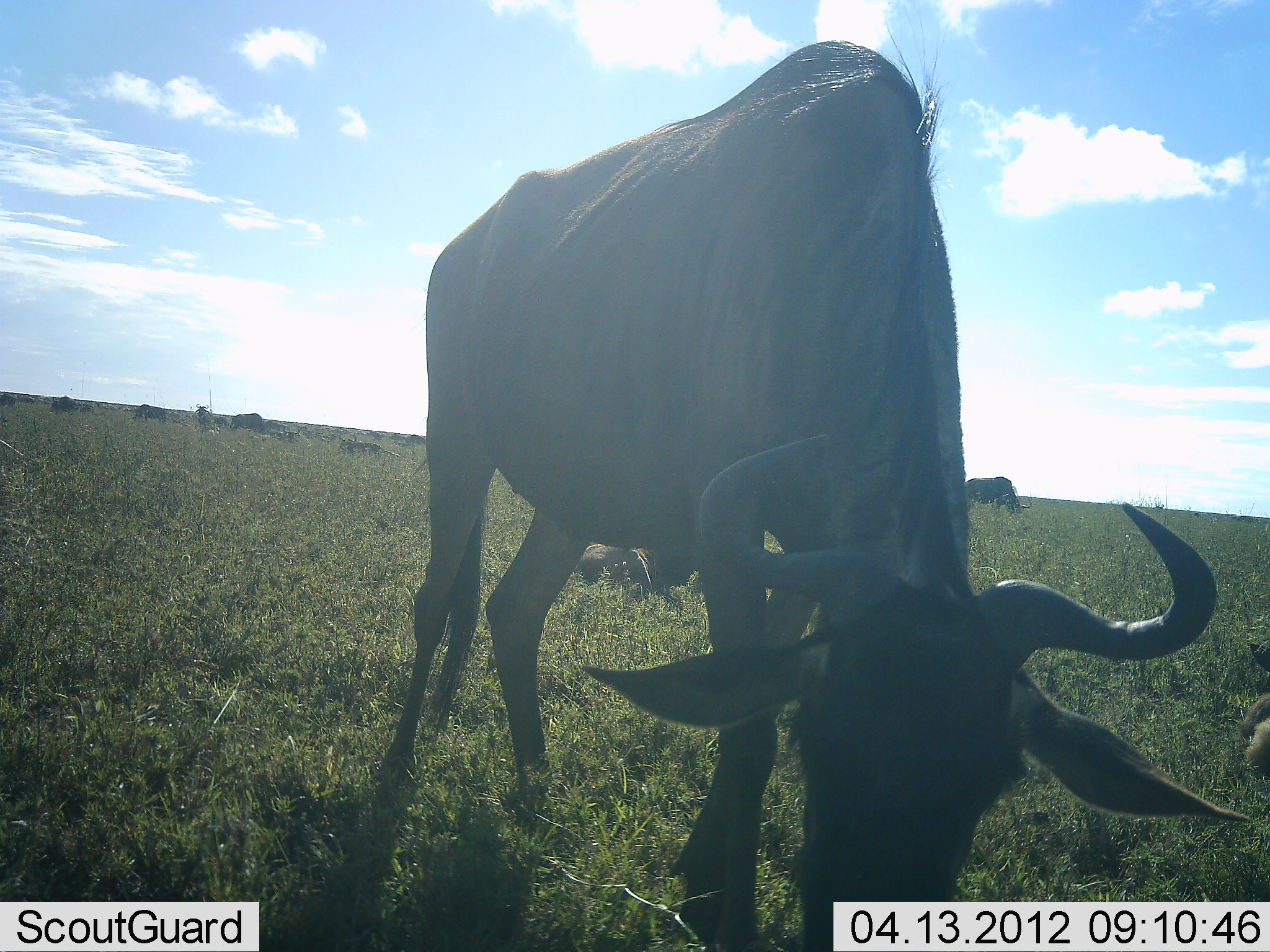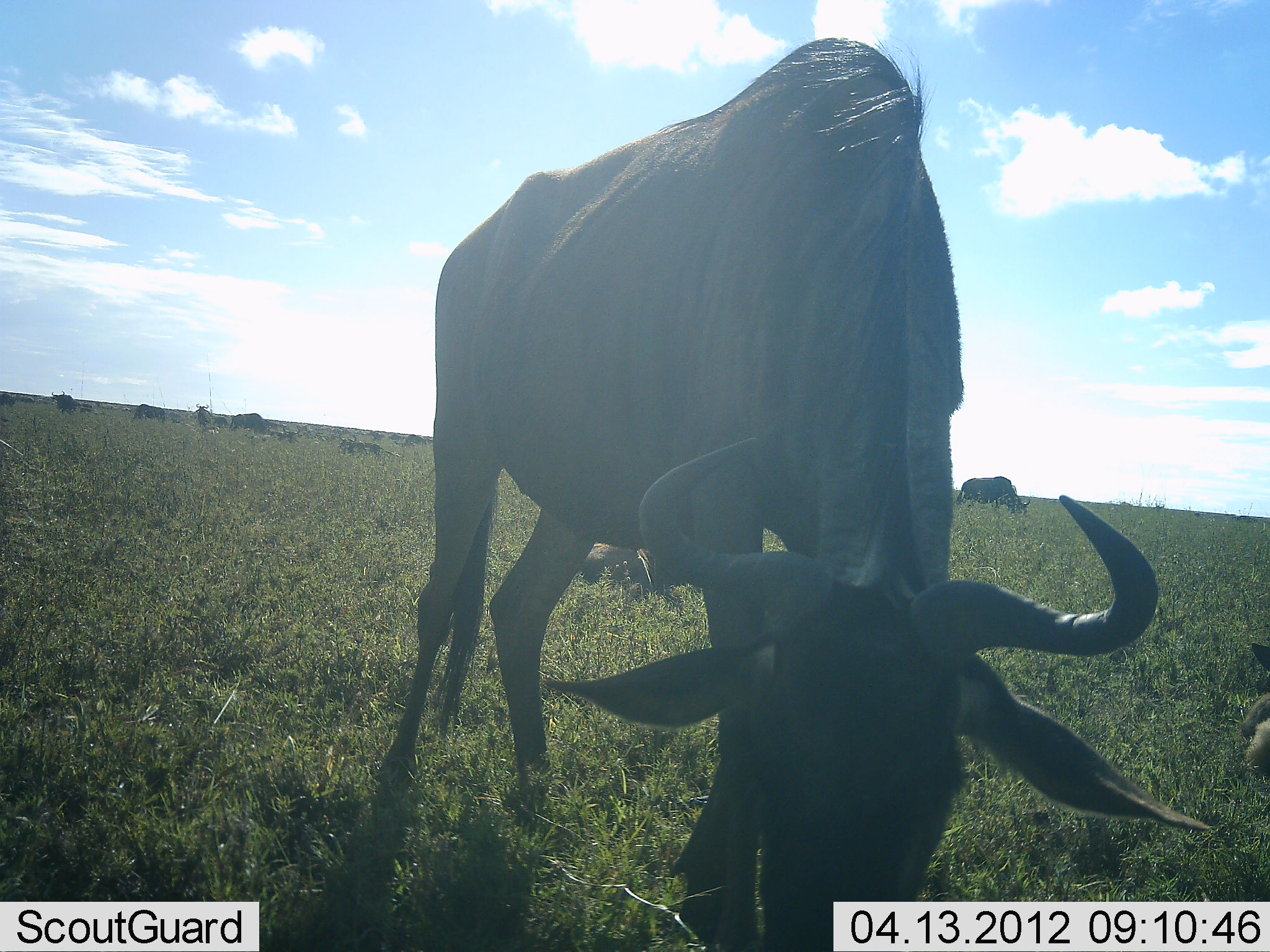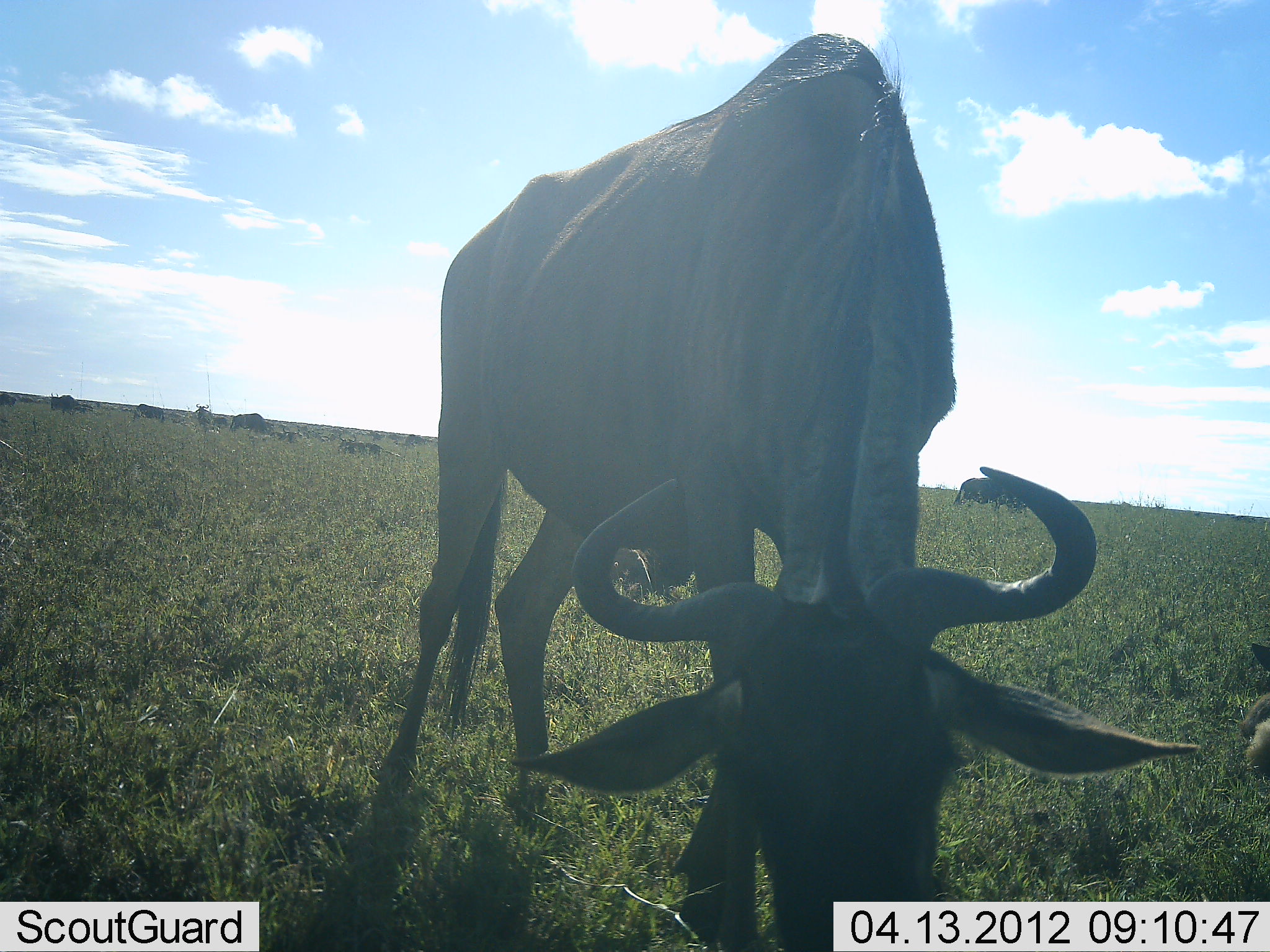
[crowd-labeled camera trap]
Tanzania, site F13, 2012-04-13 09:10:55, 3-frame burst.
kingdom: Animalia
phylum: Chordata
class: Mammalia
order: Artiodactyla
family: Bovidae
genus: Connochaetes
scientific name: Connochaetes taurinus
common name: blue wildebeest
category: wildebeest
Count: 8.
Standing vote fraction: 62%.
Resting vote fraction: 58%.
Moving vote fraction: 4%.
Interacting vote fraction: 0%.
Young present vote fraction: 12%.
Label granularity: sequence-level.